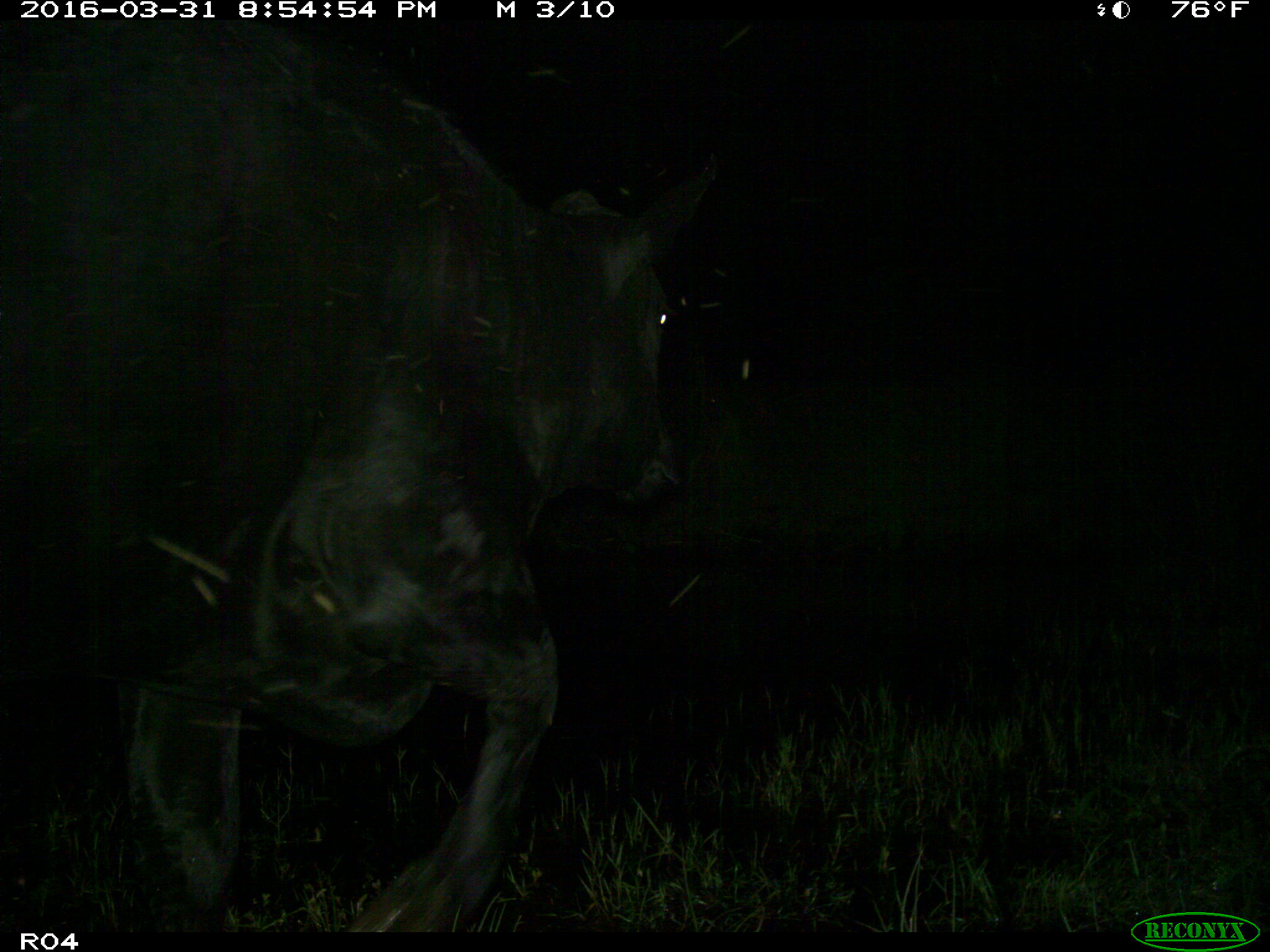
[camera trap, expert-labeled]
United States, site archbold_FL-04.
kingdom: Animalia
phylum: Chordata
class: Mammalia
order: Artiodactyla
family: Bovidae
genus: Bos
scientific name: Bos taurus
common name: domestic cow